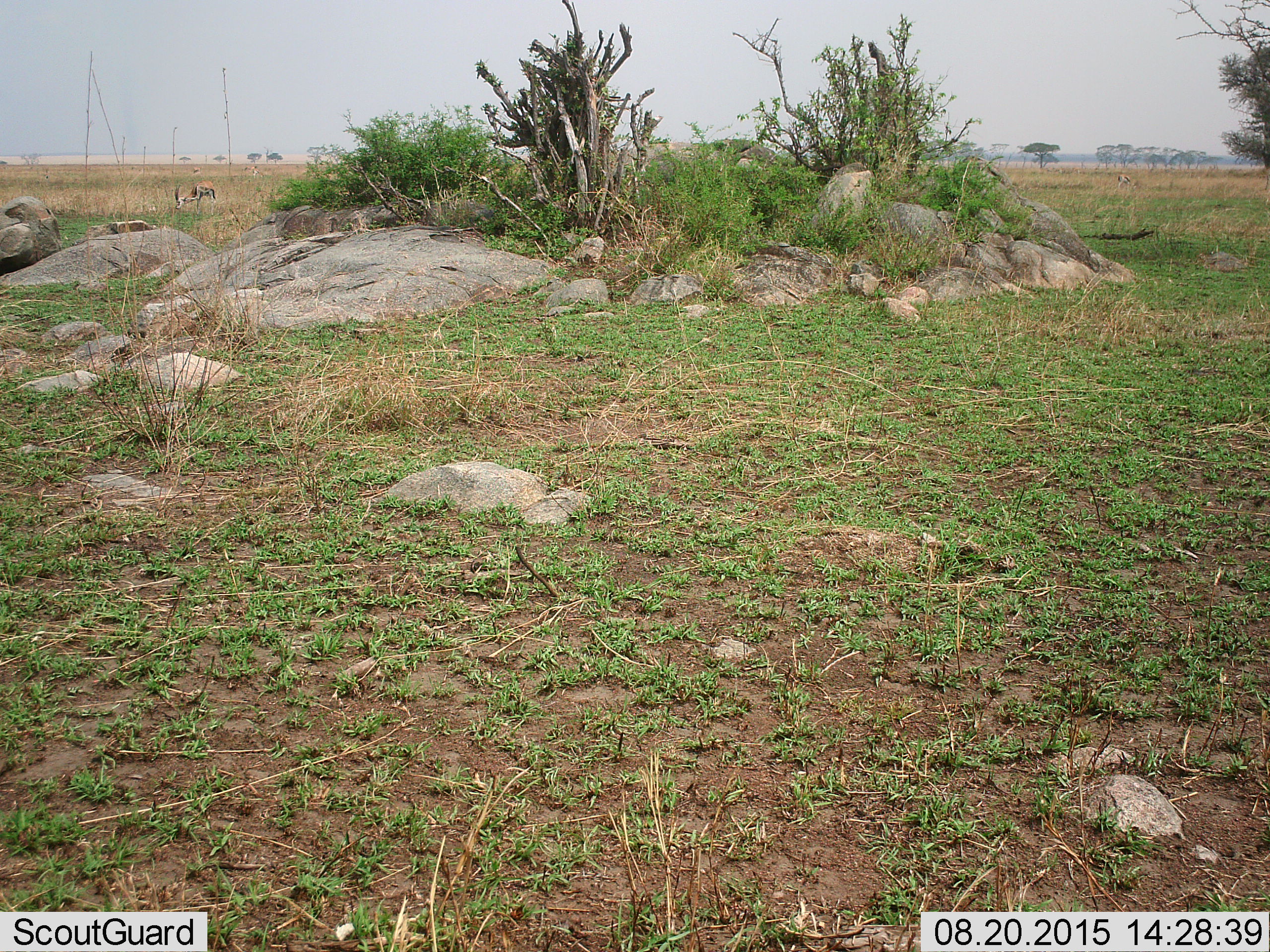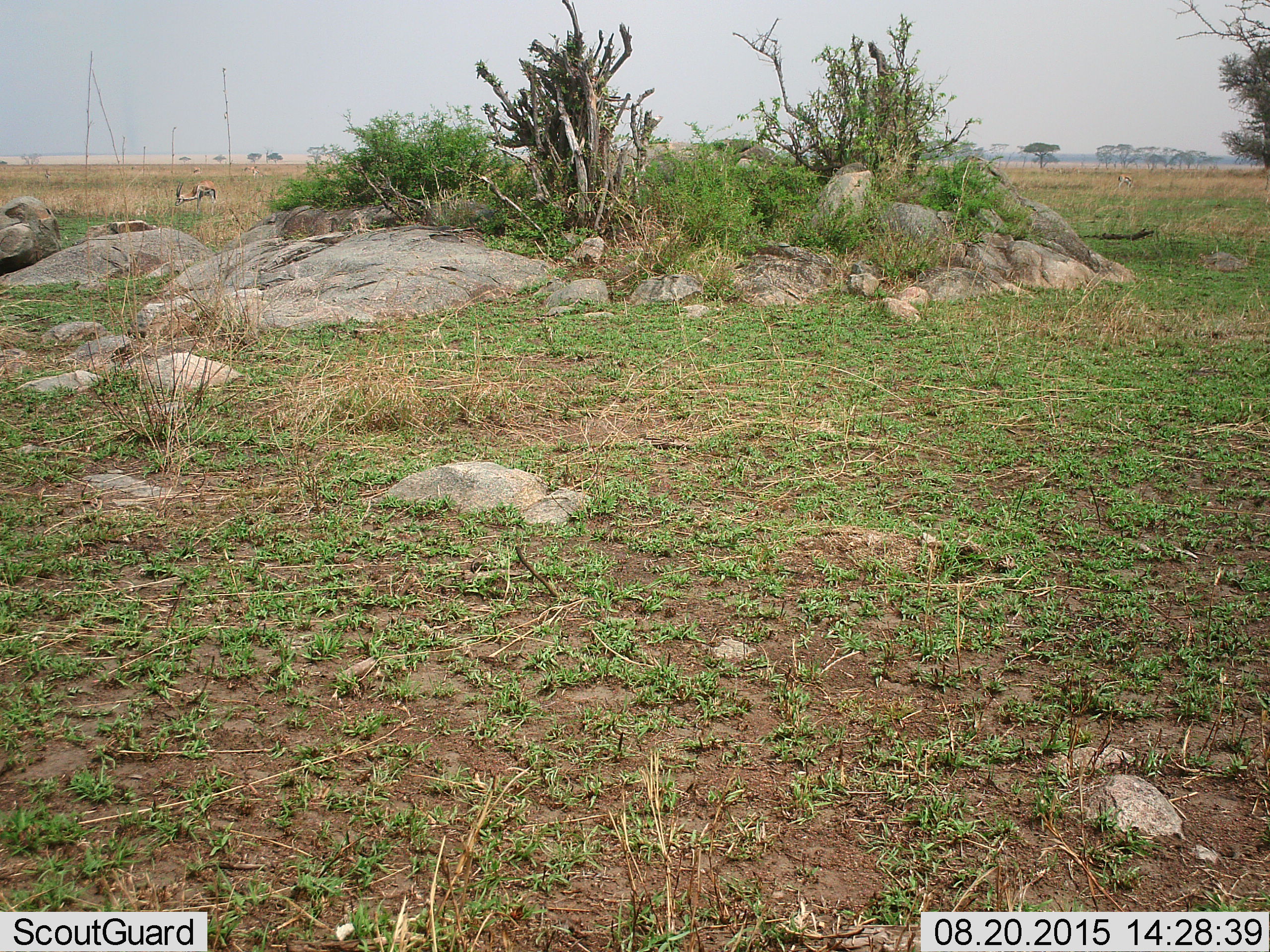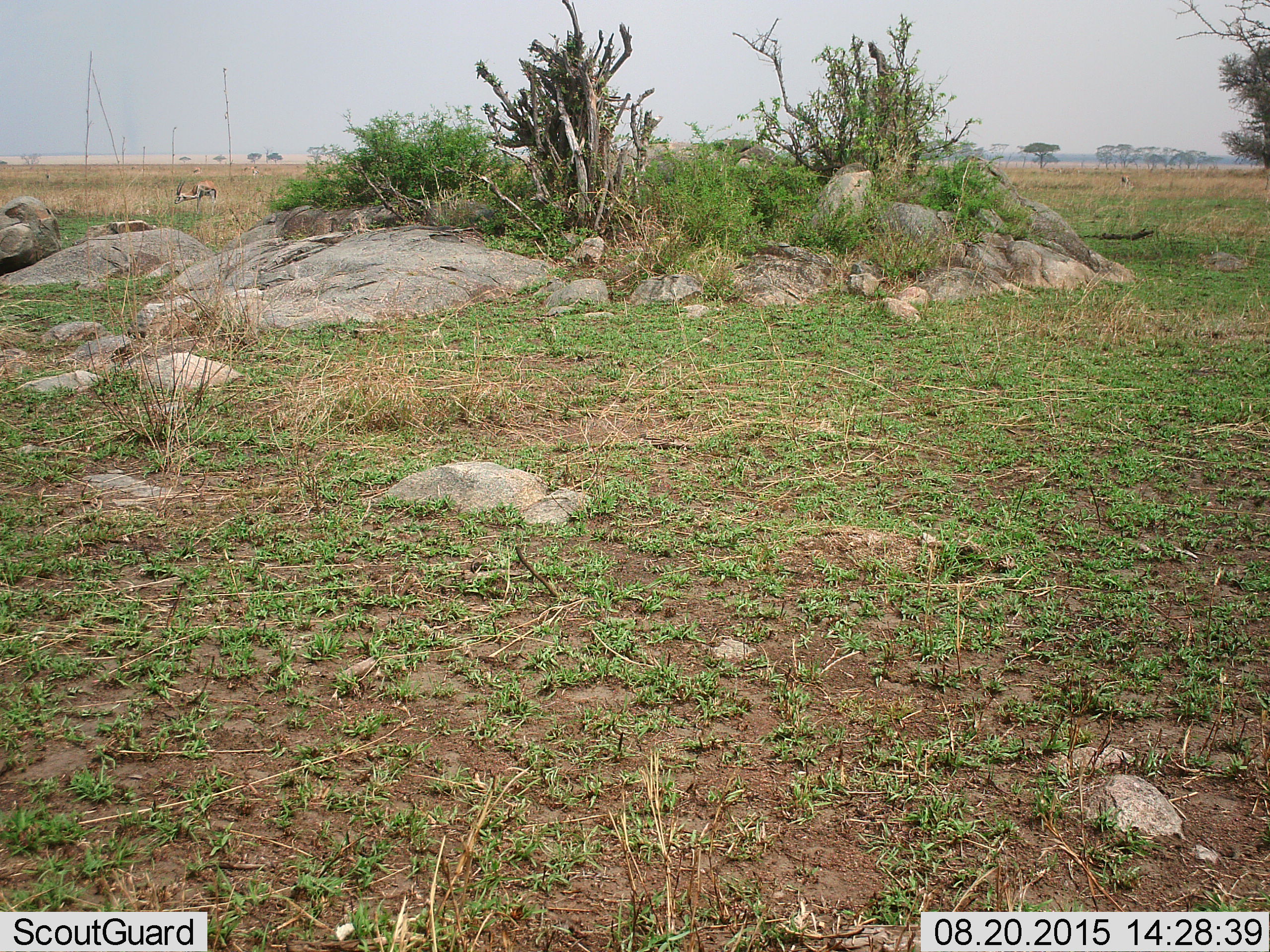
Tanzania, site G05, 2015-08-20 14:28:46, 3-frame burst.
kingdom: Animalia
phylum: Chordata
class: Mammalia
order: Artiodactyla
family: Bovidae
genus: Eudorcas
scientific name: Eudorcas thomsonii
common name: thomson's gazelle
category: gazellethomsons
Gazellethomsons (thomson's gazelle) (Eudorcas thomsonii), count 5. Behavior (volunteer vote fractions): standing 70%, resting 0%, moving 30%, interacting 0%. Young present (vote fraction): 0%. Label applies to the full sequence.